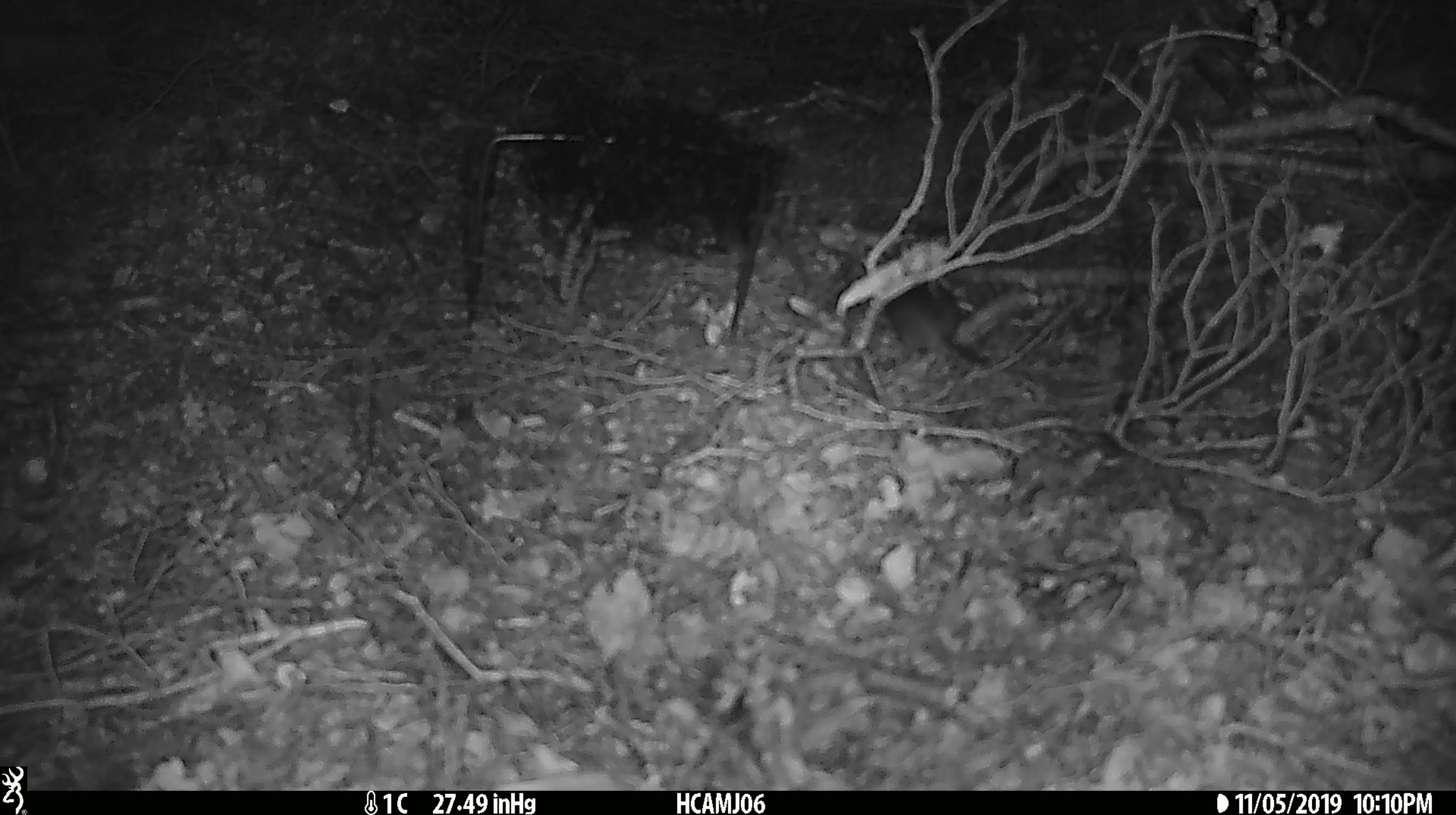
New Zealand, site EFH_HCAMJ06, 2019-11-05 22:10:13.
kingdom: Animalia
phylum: Chordata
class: Mammalia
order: Rodentia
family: Muridae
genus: Mus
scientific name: Mus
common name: mouse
Mouse (Mus).